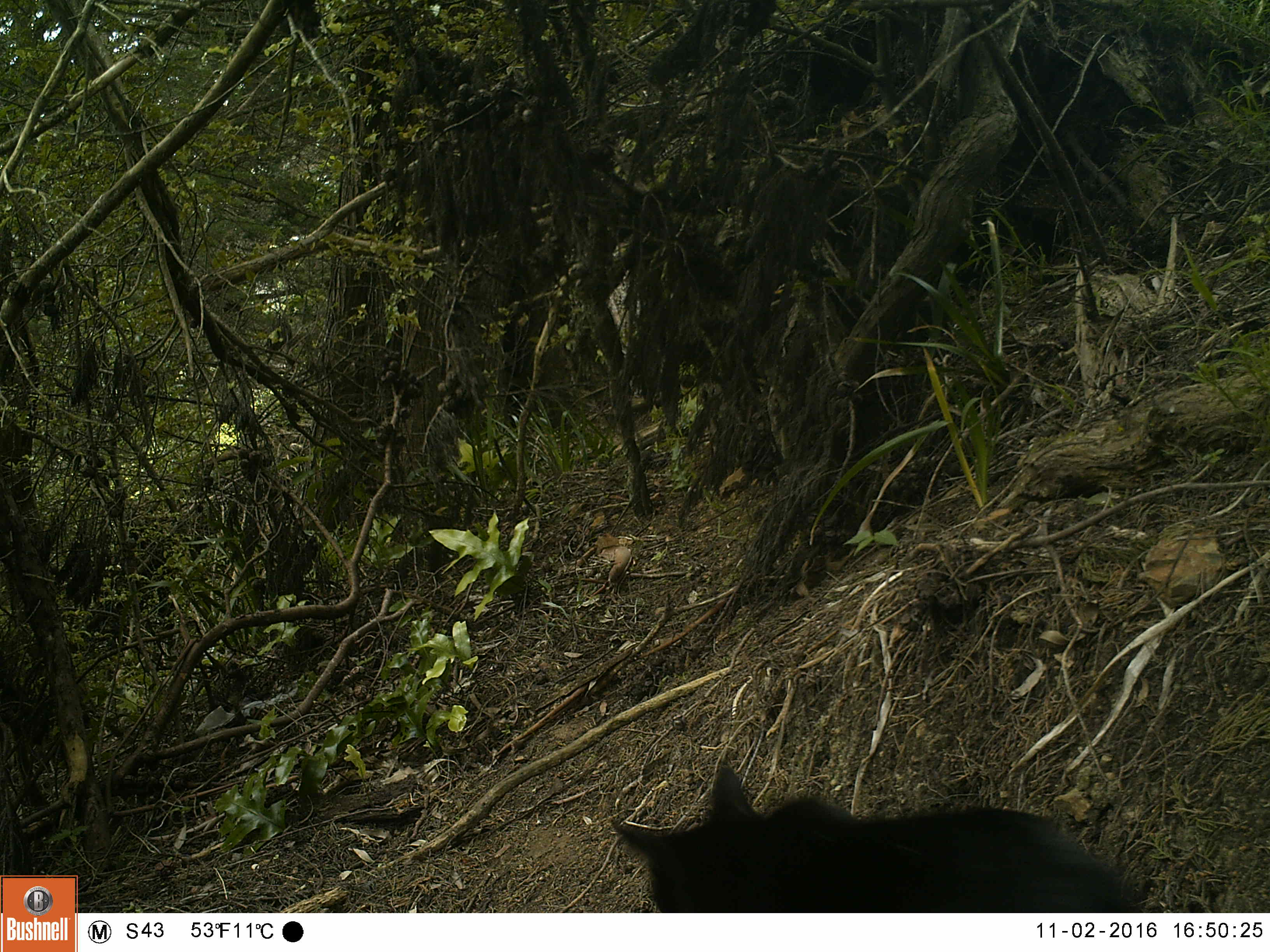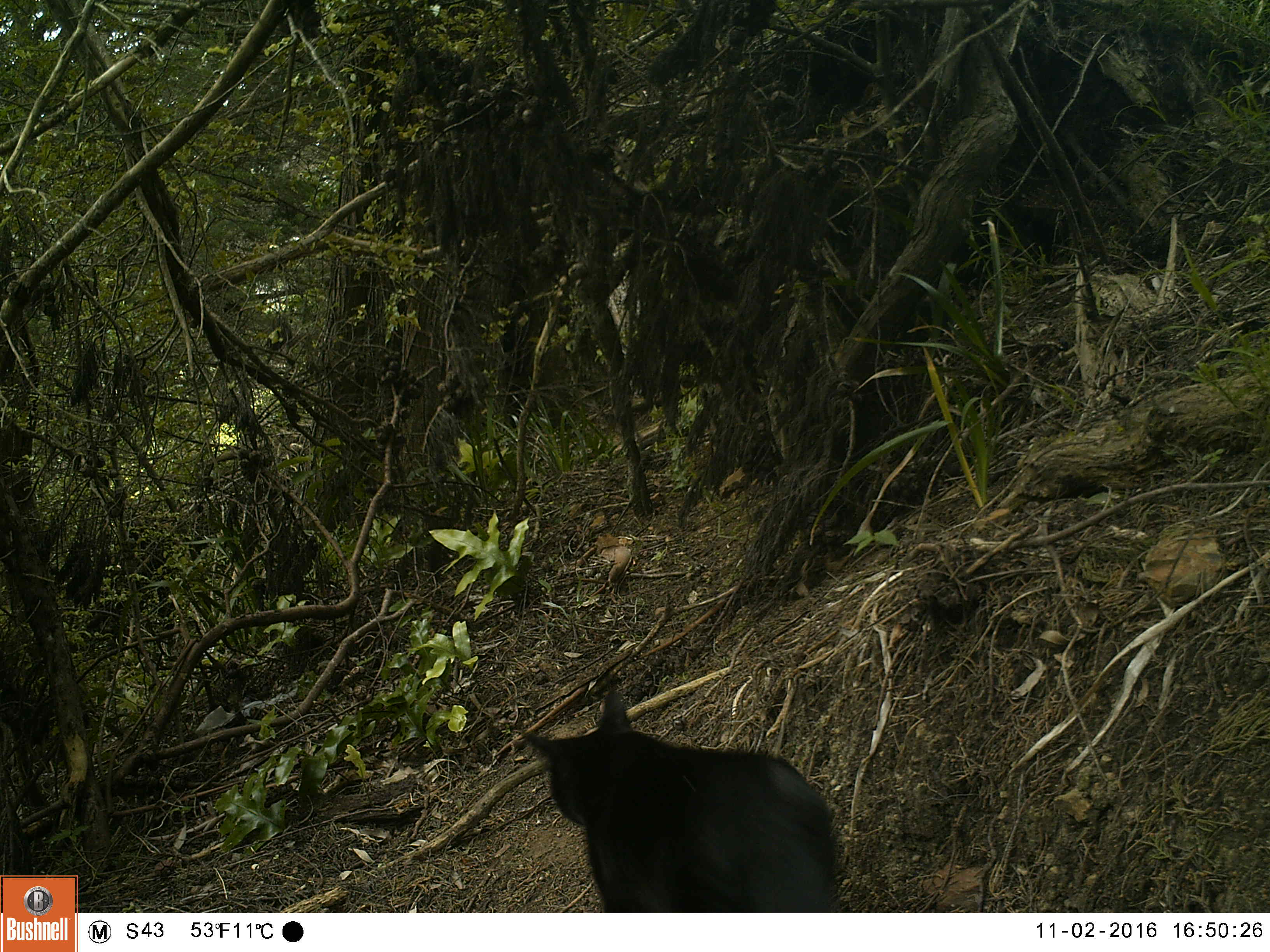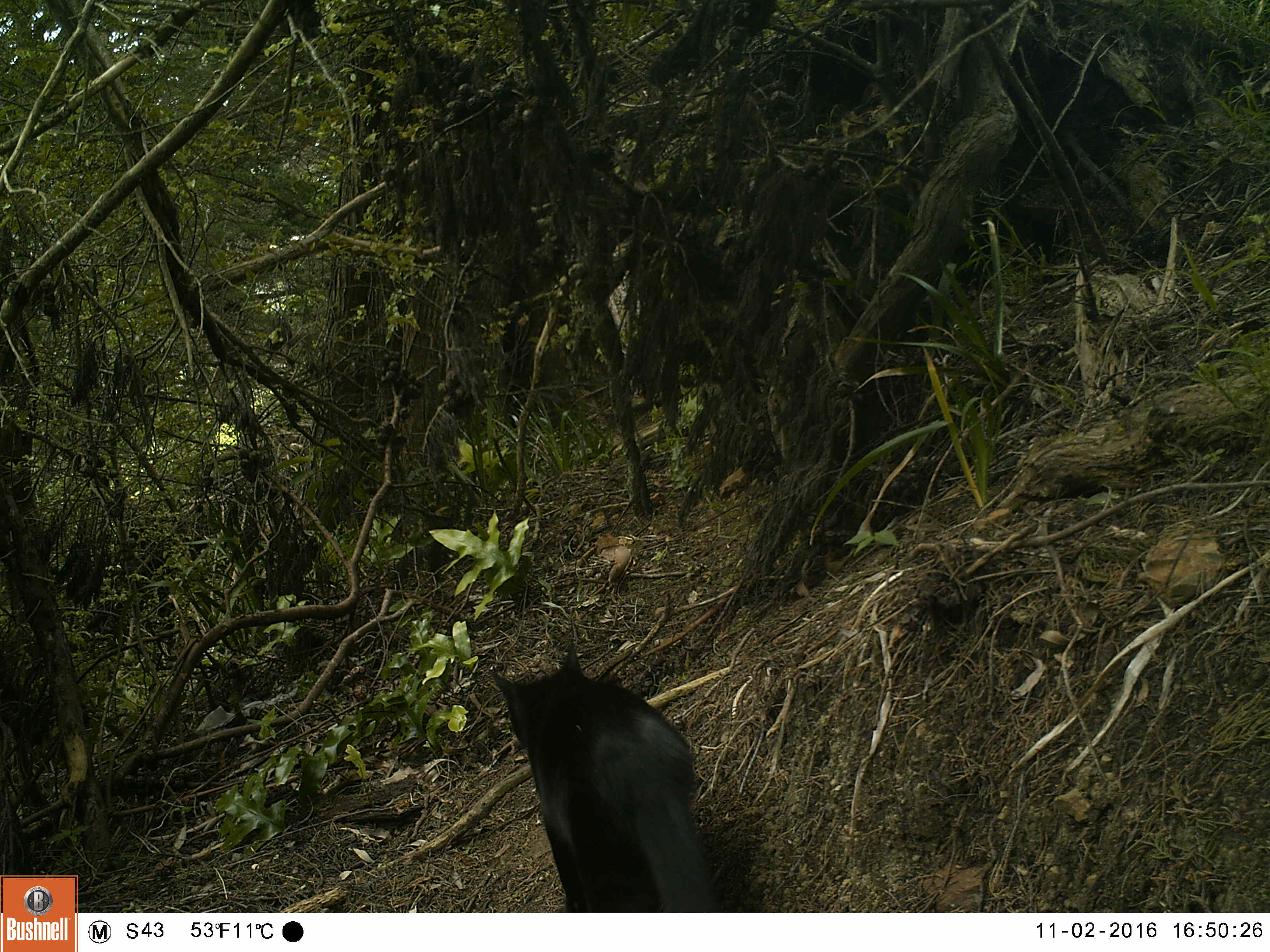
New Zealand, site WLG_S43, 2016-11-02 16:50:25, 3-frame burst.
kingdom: Animalia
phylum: Chordata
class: Mammalia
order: Carnivora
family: Felidae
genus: Felis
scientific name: Felis catus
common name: domestic cat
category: cat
Cat (domestic cat) (Felis catus).